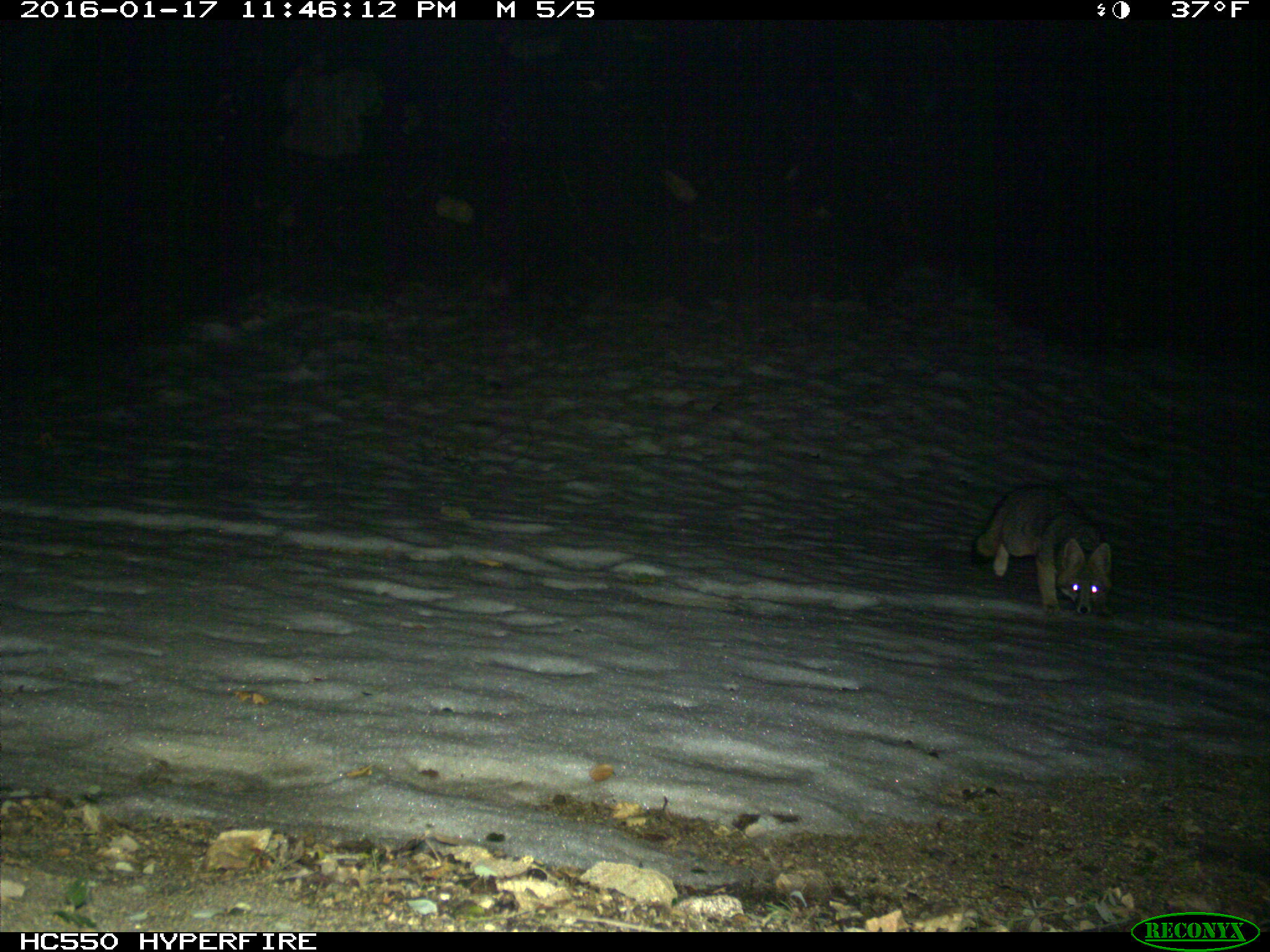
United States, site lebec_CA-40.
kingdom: Animalia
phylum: Chordata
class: Mammalia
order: Carnivora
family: Canidae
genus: Urocyon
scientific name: Urocyon cinereoargenteus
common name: gray fox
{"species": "Urocyon cinereoargenteus (gray fox)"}